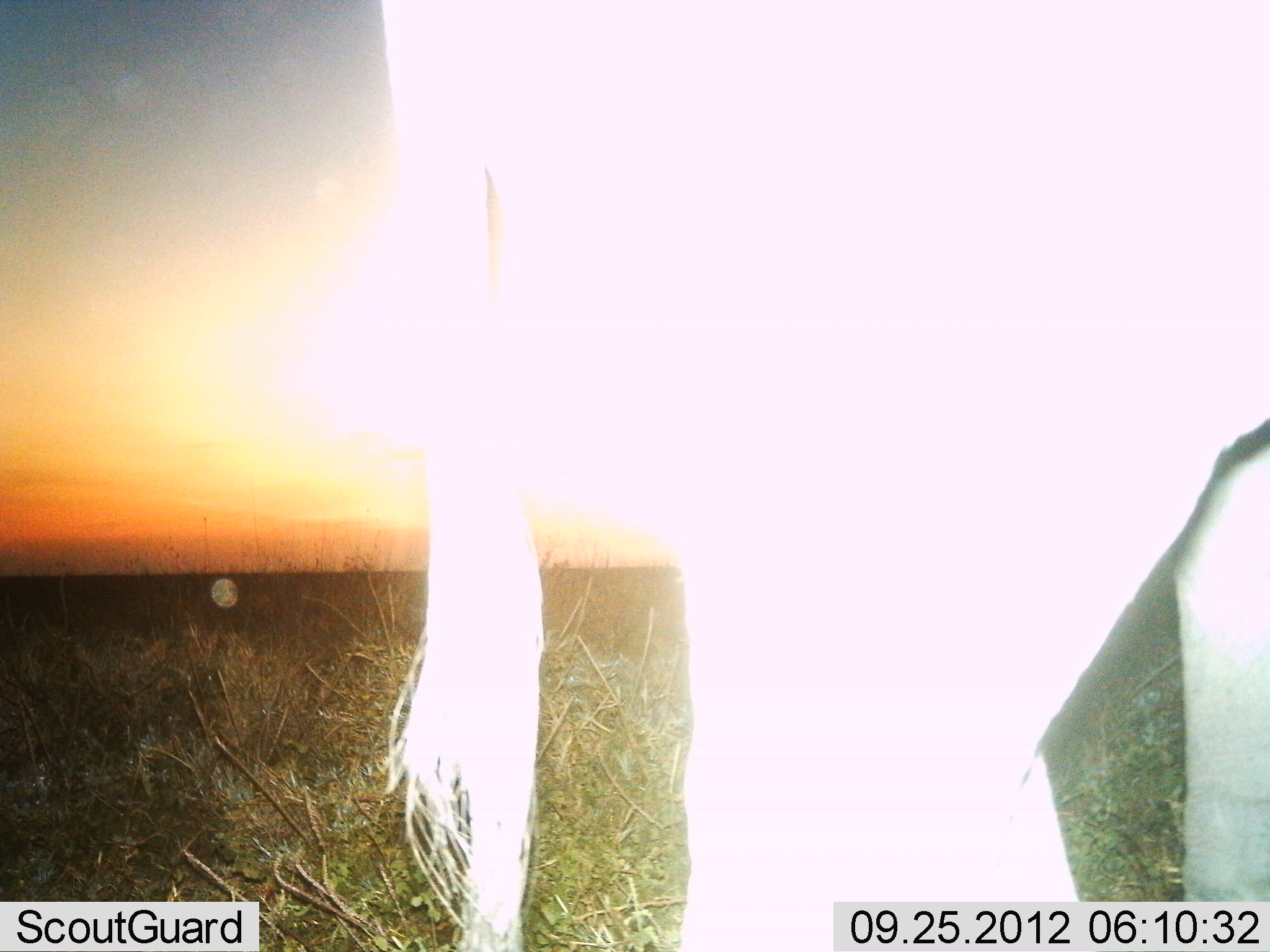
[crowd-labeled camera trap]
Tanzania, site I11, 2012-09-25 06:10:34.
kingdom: Animalia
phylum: Chordata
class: Mammalia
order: Artiodactyla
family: Bovidae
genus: Connochaetes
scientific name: Connochaetes taurinus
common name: blue wildebeest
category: wildebeest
Wildebeest (blue wildebeest) (Connochaetes taurinus), count 1. Behavior (volunteer vote fractions): standing 100%, resting 0%, moving 0%, interacting 0%. Young present (vote fraction): 0%. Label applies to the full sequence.